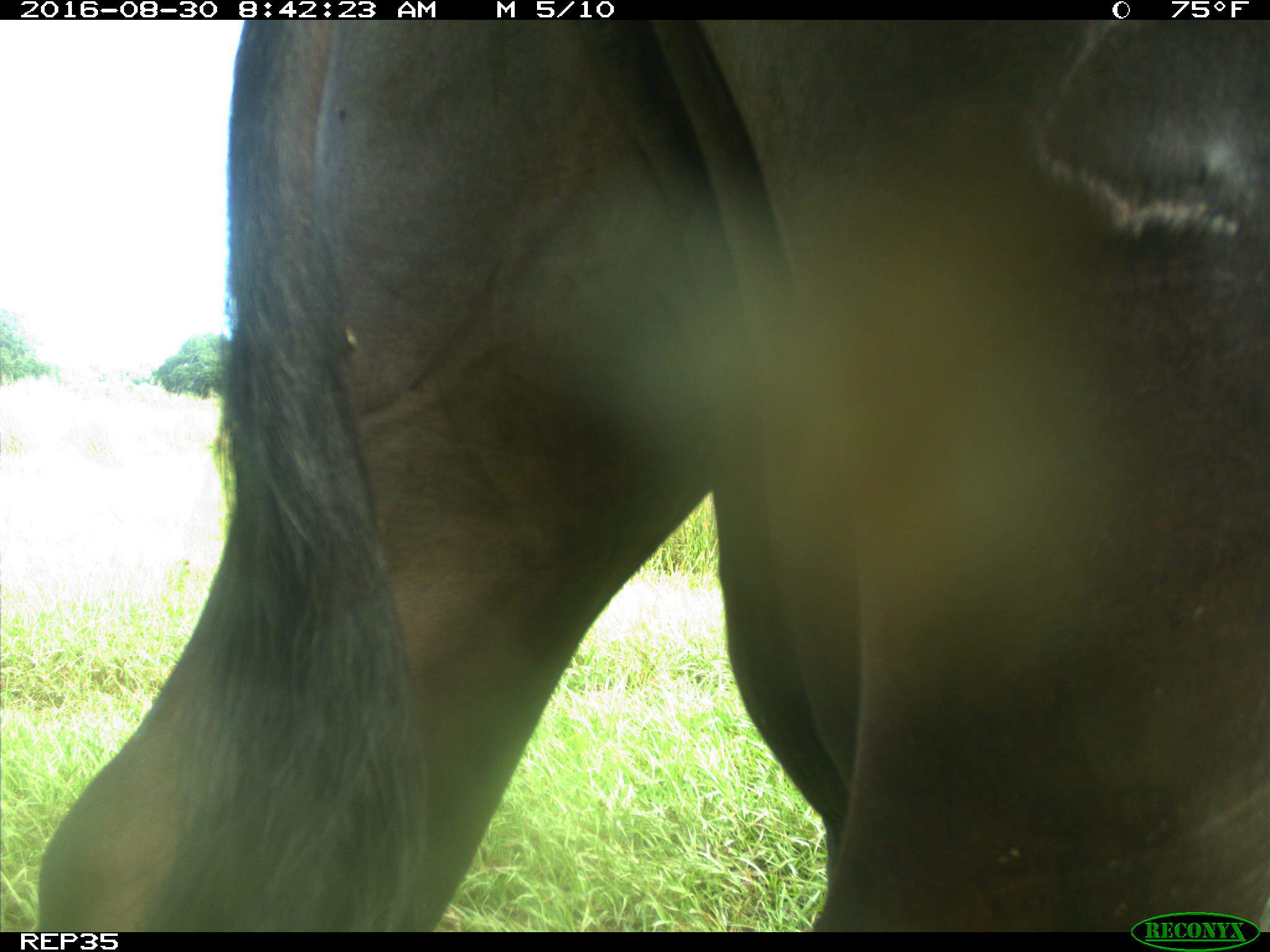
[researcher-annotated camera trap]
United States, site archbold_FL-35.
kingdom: Animalia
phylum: Chordata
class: Mammalia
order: Artiodactyla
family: Bovidae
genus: Bos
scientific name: Bos taurus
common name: domestic cow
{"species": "Bos taurus (domestic cow)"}